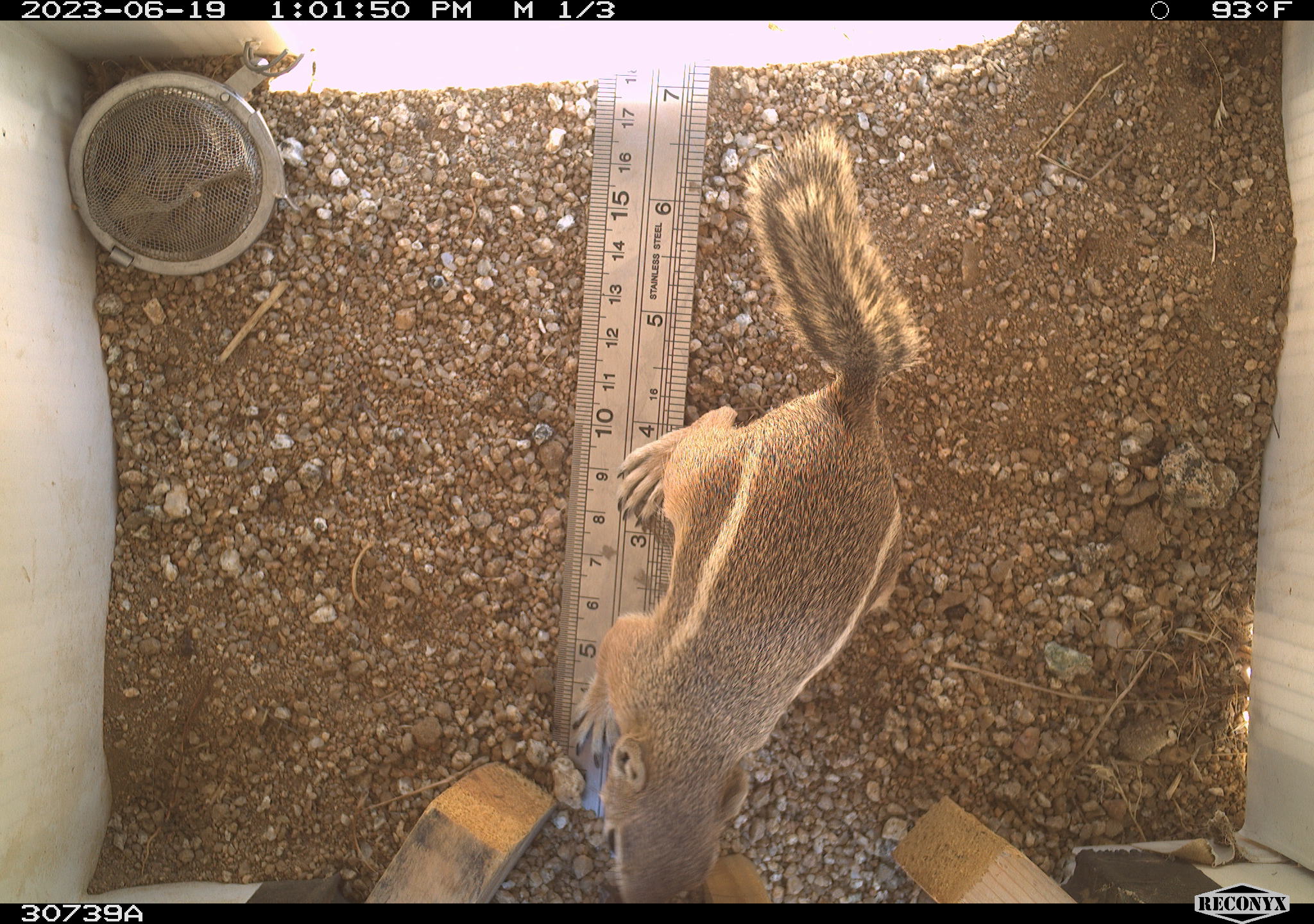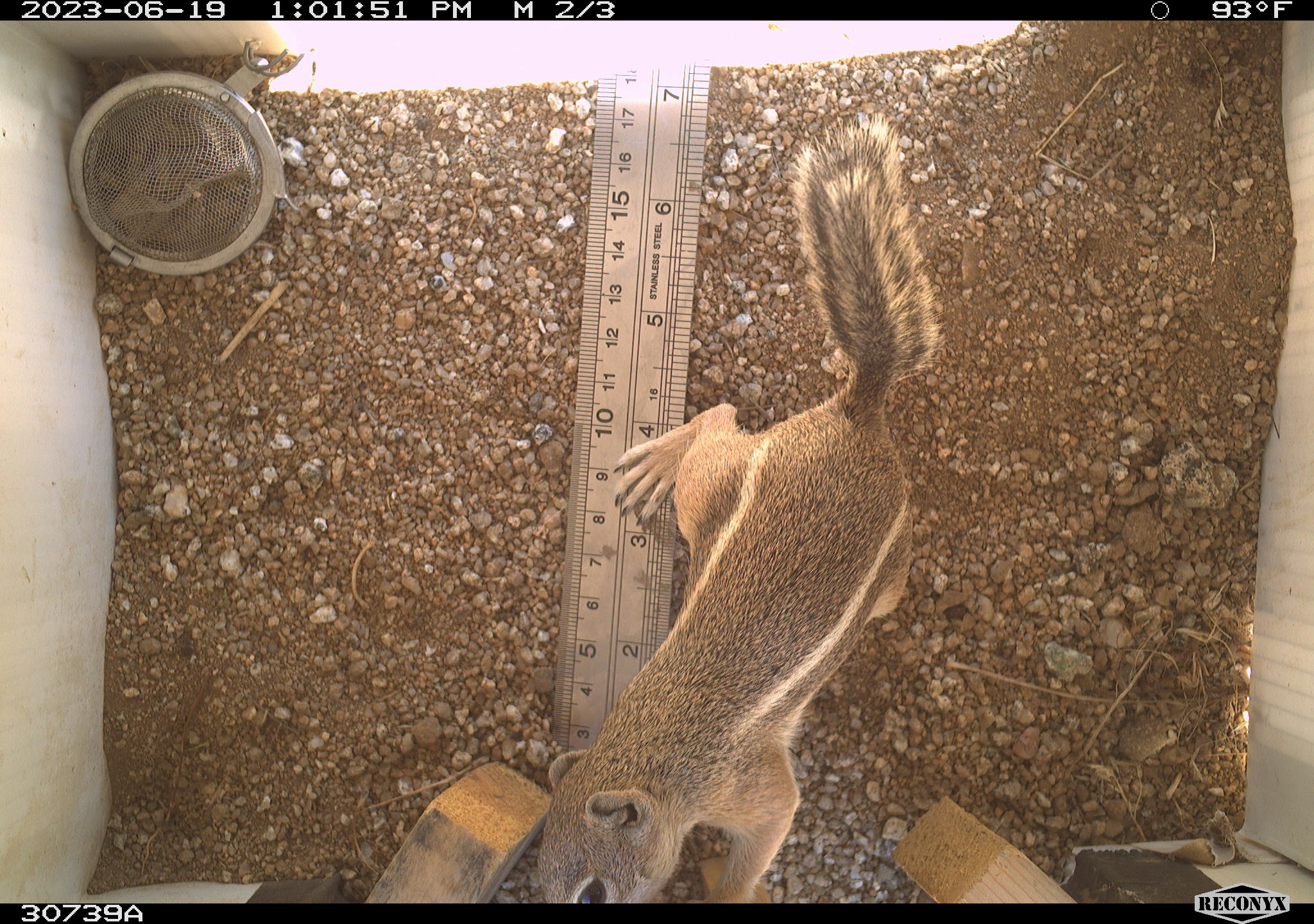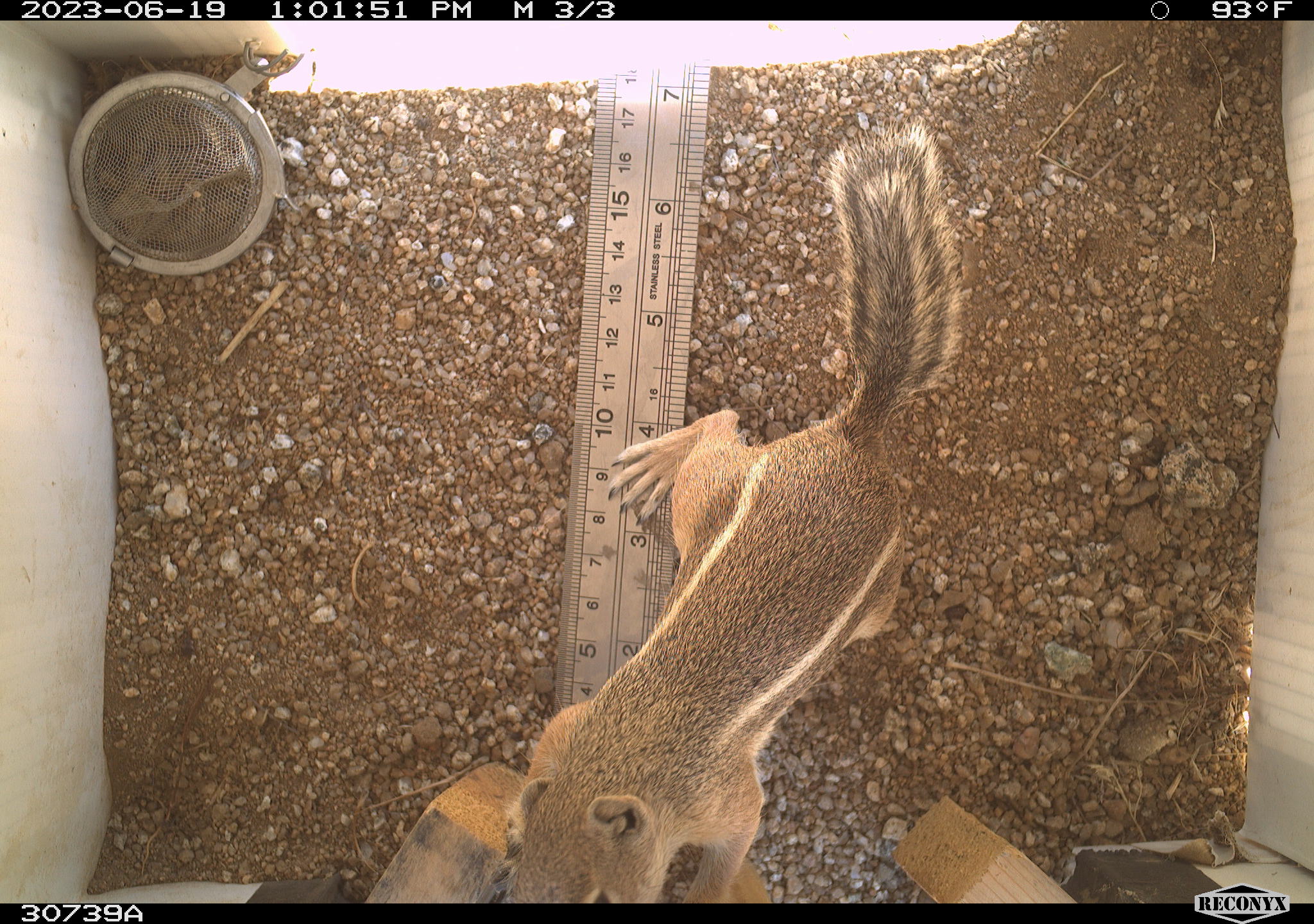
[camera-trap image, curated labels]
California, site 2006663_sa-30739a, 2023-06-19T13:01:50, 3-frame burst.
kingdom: Animalia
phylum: Chordata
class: Mammalia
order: Rodentia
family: Sciuridae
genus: Ammospermophilus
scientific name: Ammospermophilus leucurus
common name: white-tailed antelope squirrel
White-tailed antelope squirrel (Ammospermophilus leucurus).